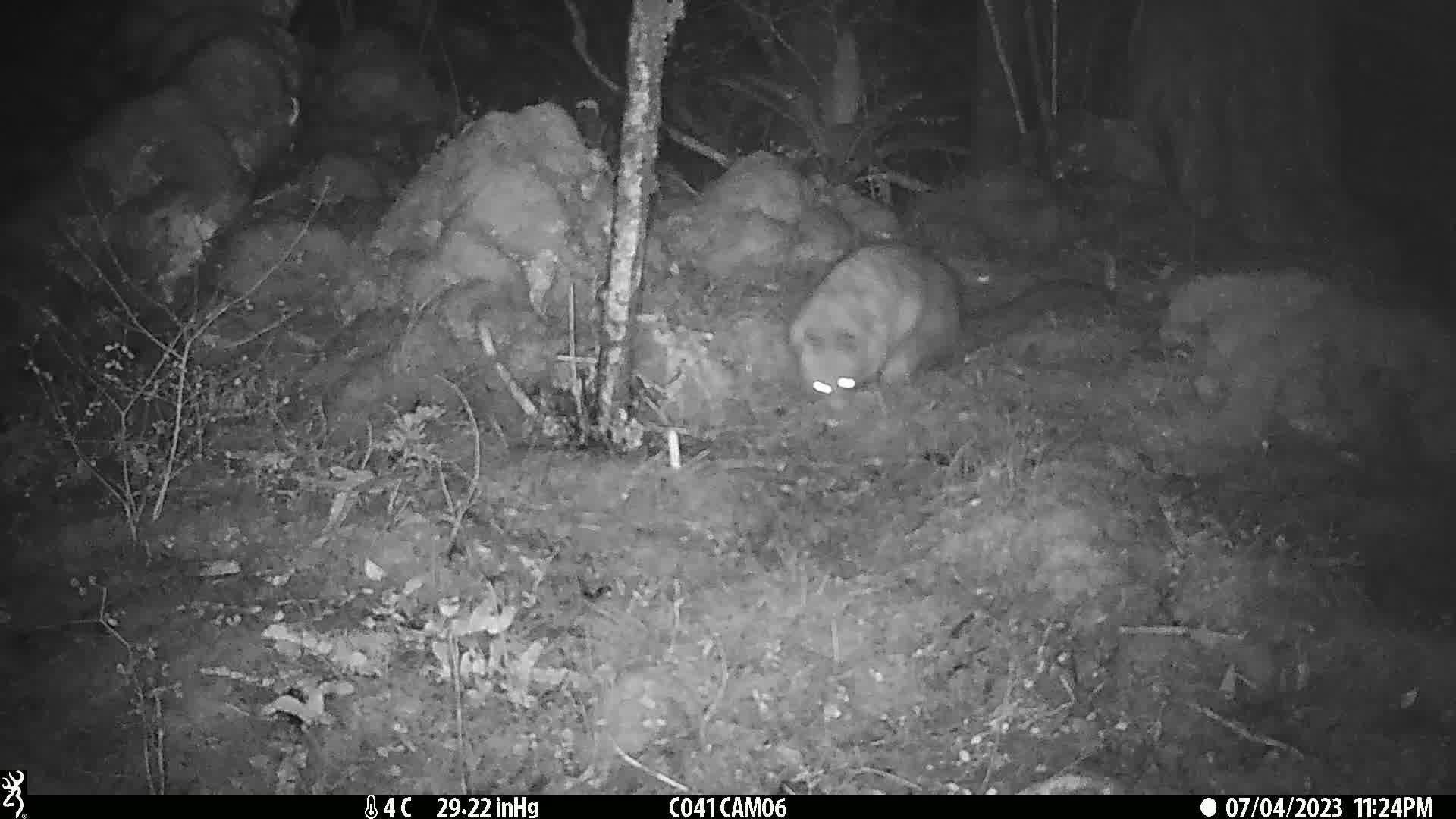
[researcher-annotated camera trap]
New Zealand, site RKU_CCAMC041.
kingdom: Animalia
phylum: Chordata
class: Mammalia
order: Diprotodontia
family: Phalangeridae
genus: Trichosurus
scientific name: Trichosurus vulpecula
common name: common brushtail possum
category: possum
Possum (common brushtail possum) (Trichosurus vulpecula).